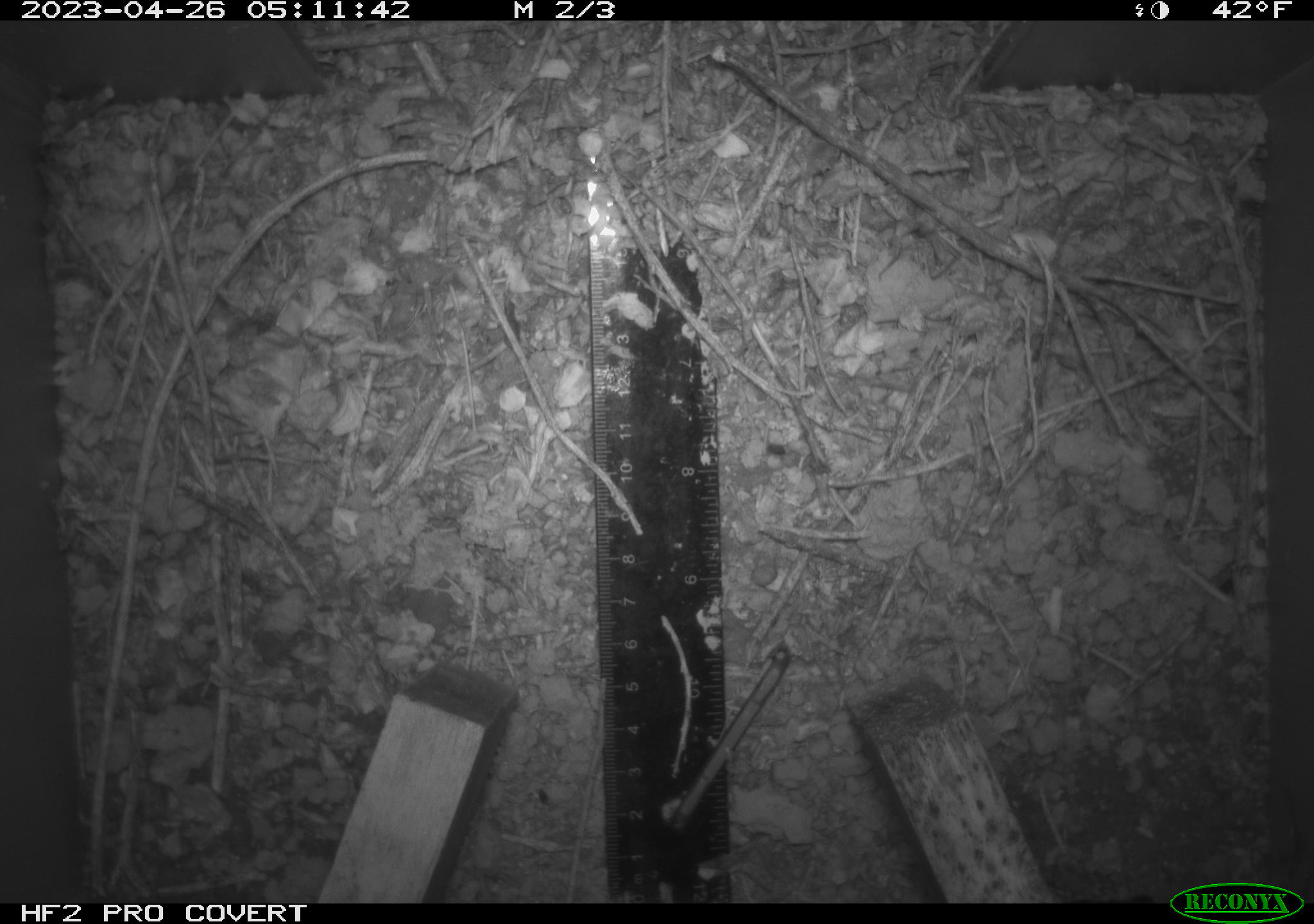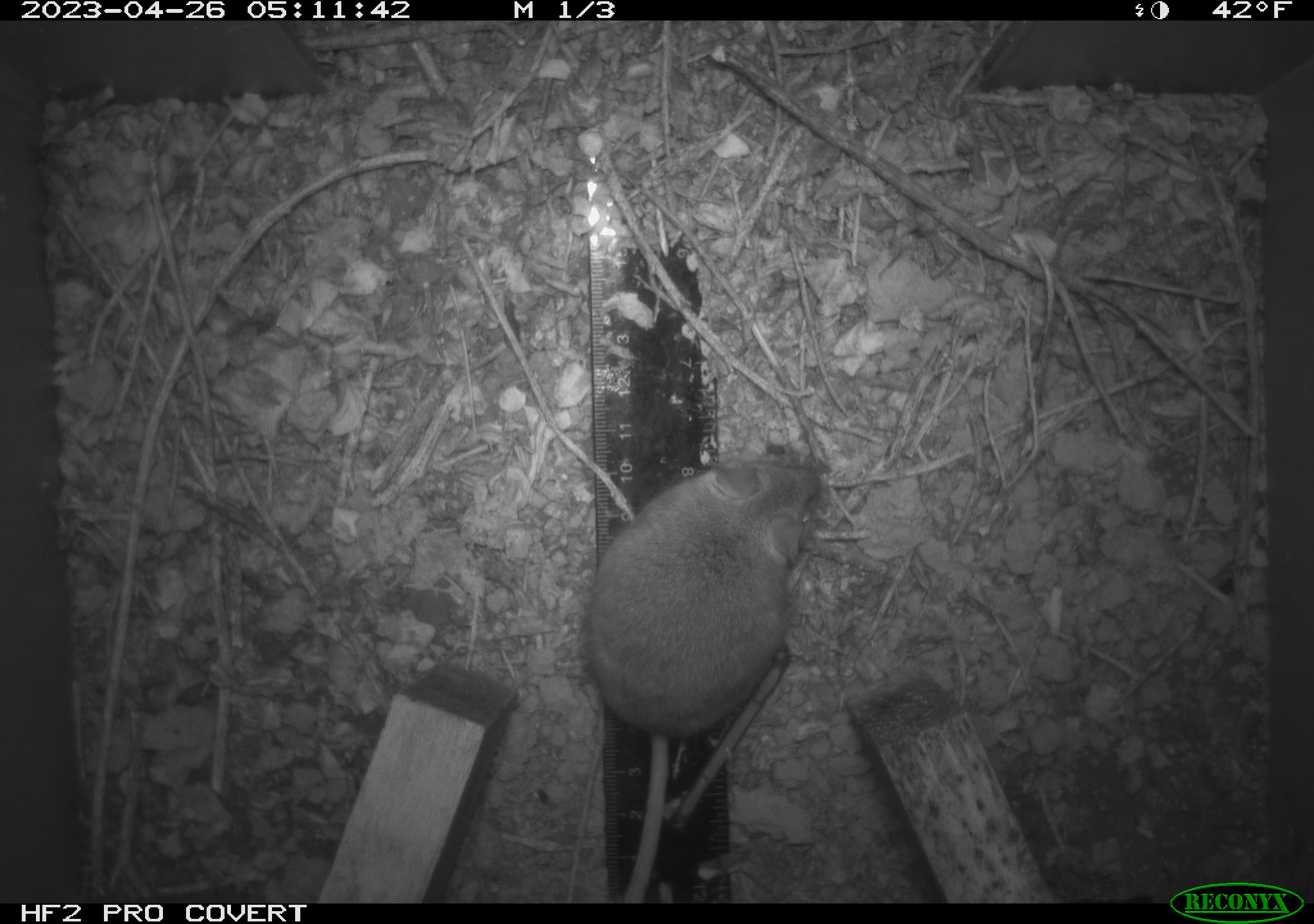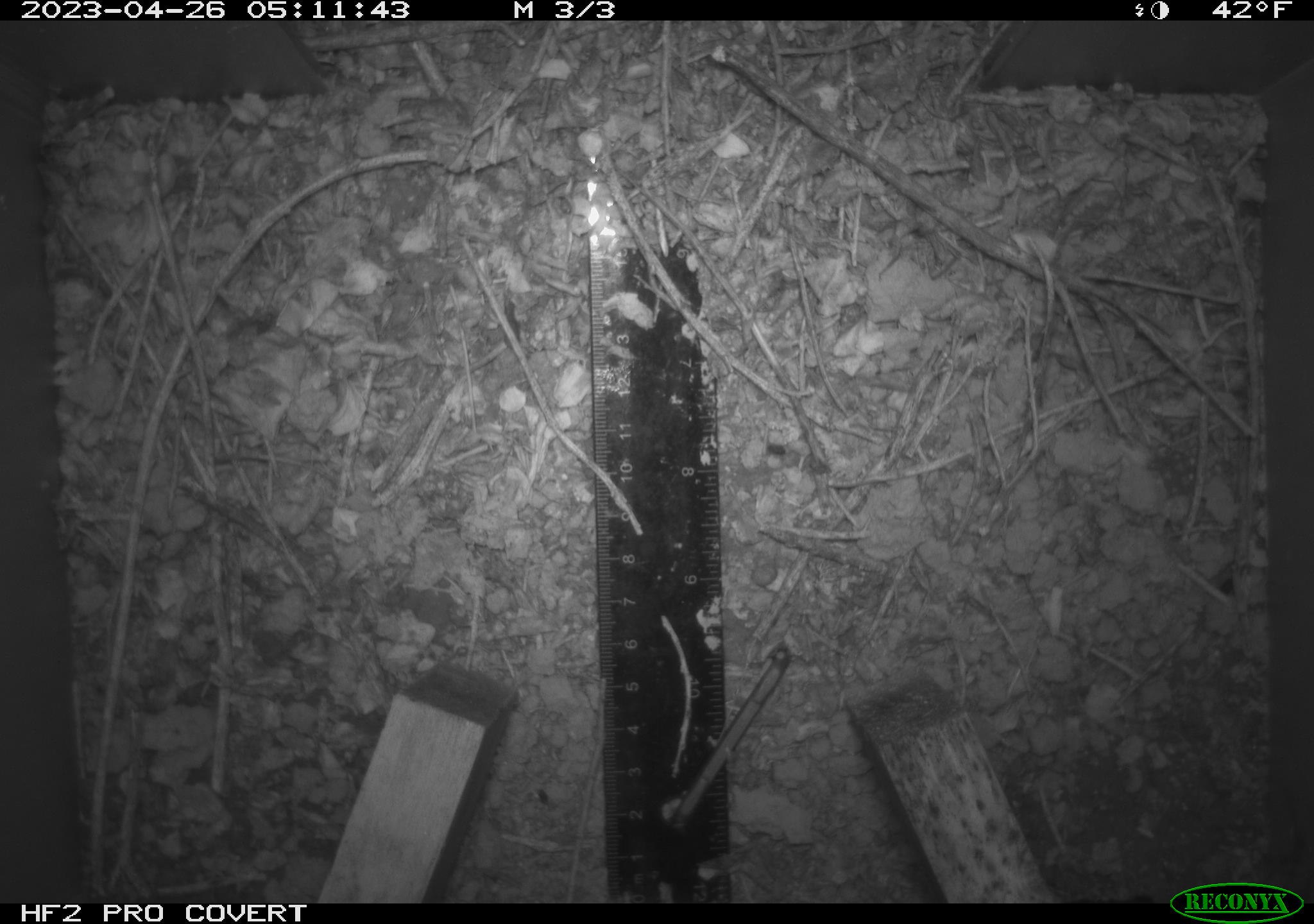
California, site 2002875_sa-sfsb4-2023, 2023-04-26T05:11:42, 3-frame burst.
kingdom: Animalia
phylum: Chordata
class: Mammalia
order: Rodentia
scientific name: Rodentia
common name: mouse species